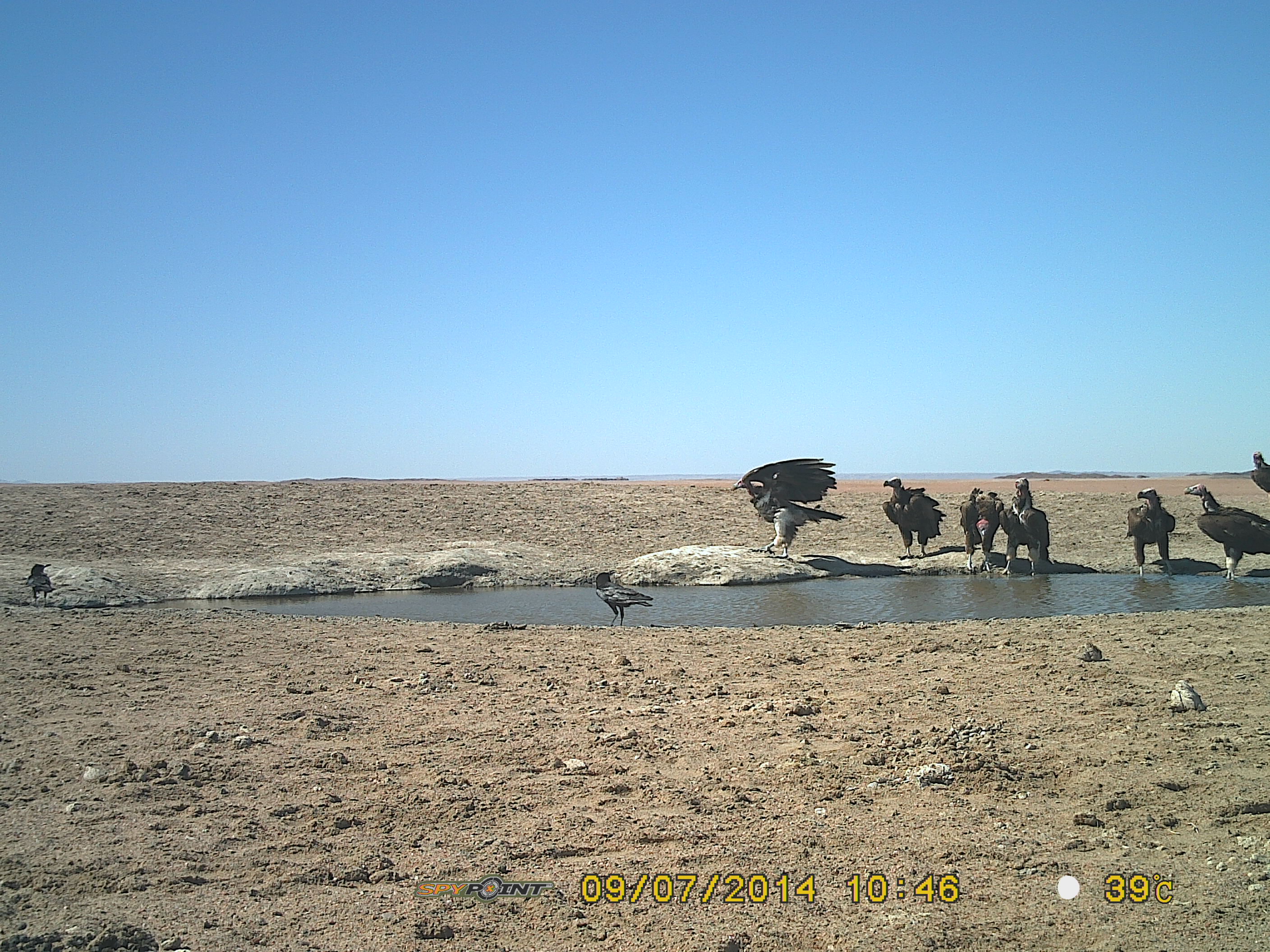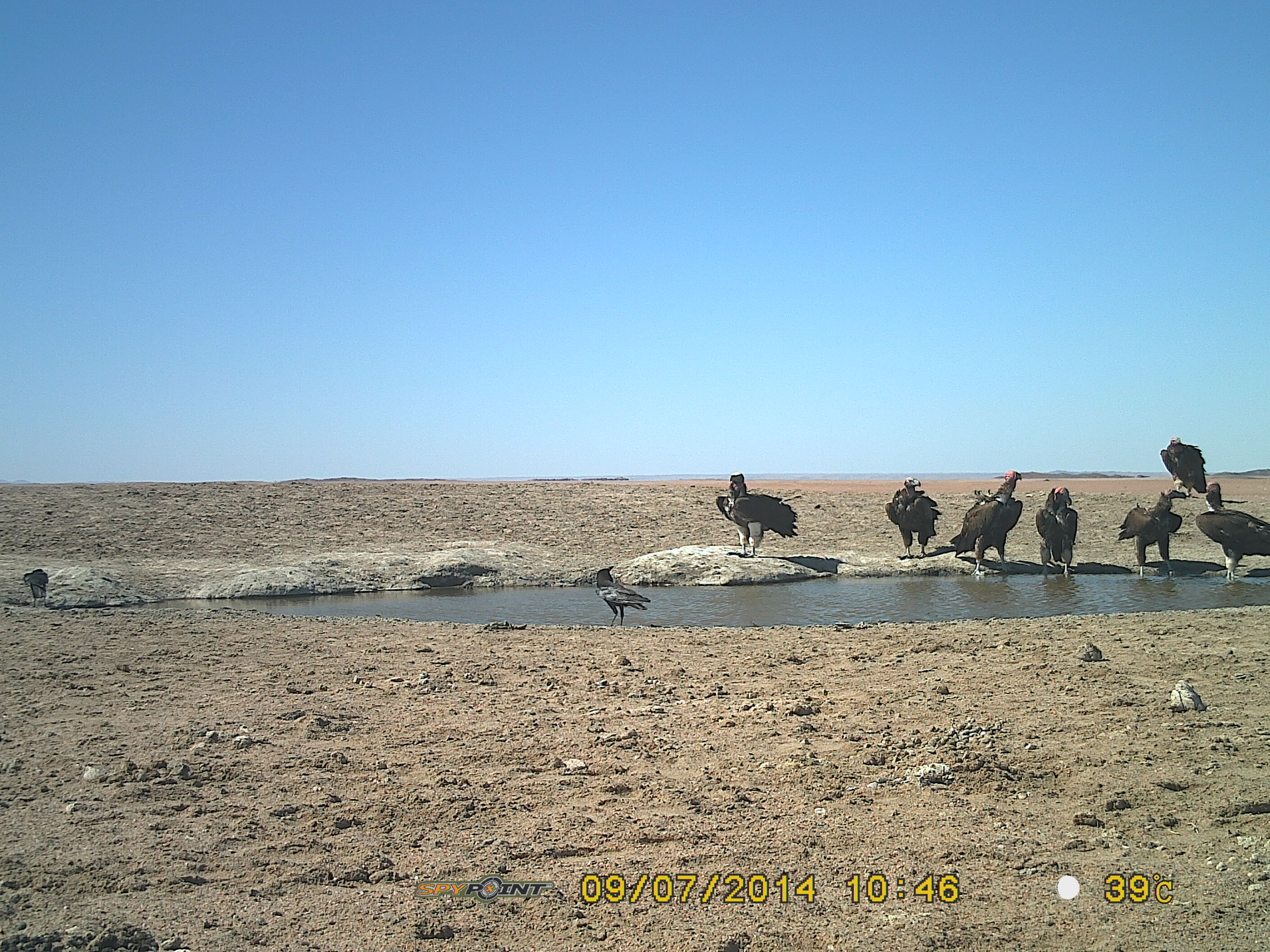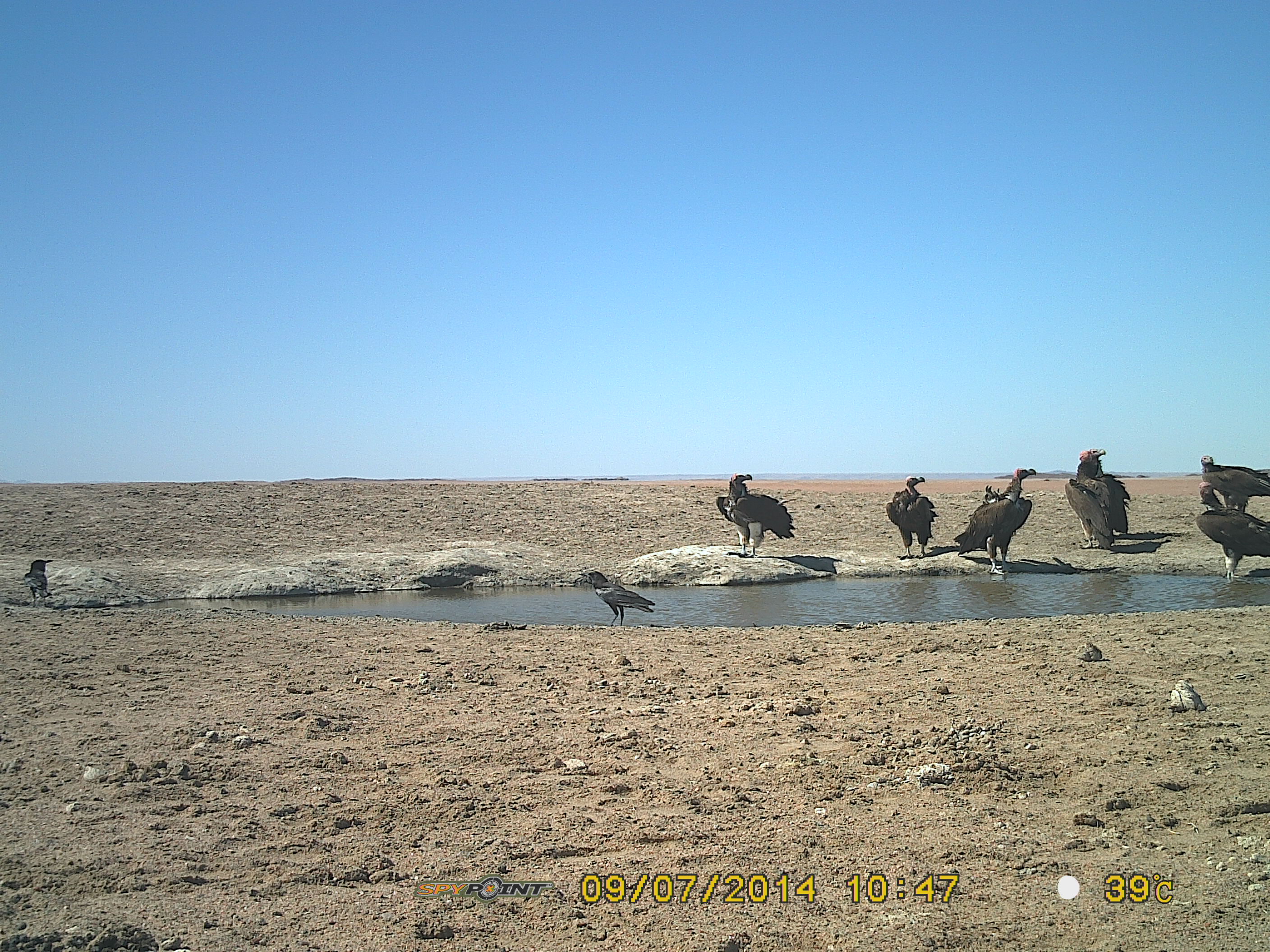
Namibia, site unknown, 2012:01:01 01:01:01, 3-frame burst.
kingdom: Animalia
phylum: Chordata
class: Aves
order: Accipitriformes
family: Accipitridae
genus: Torgos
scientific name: Torgos tracheliotos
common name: lappet-faced vulture